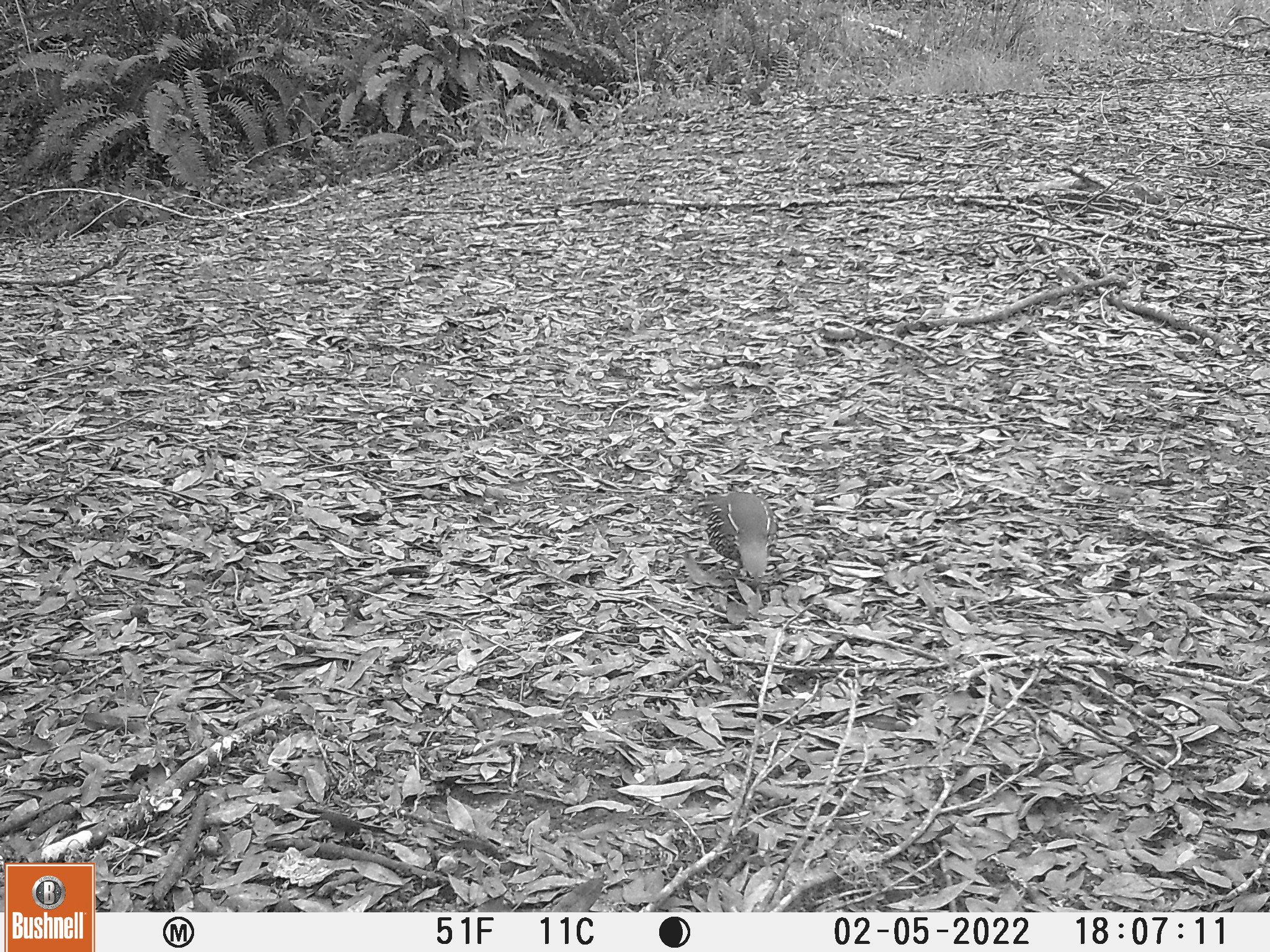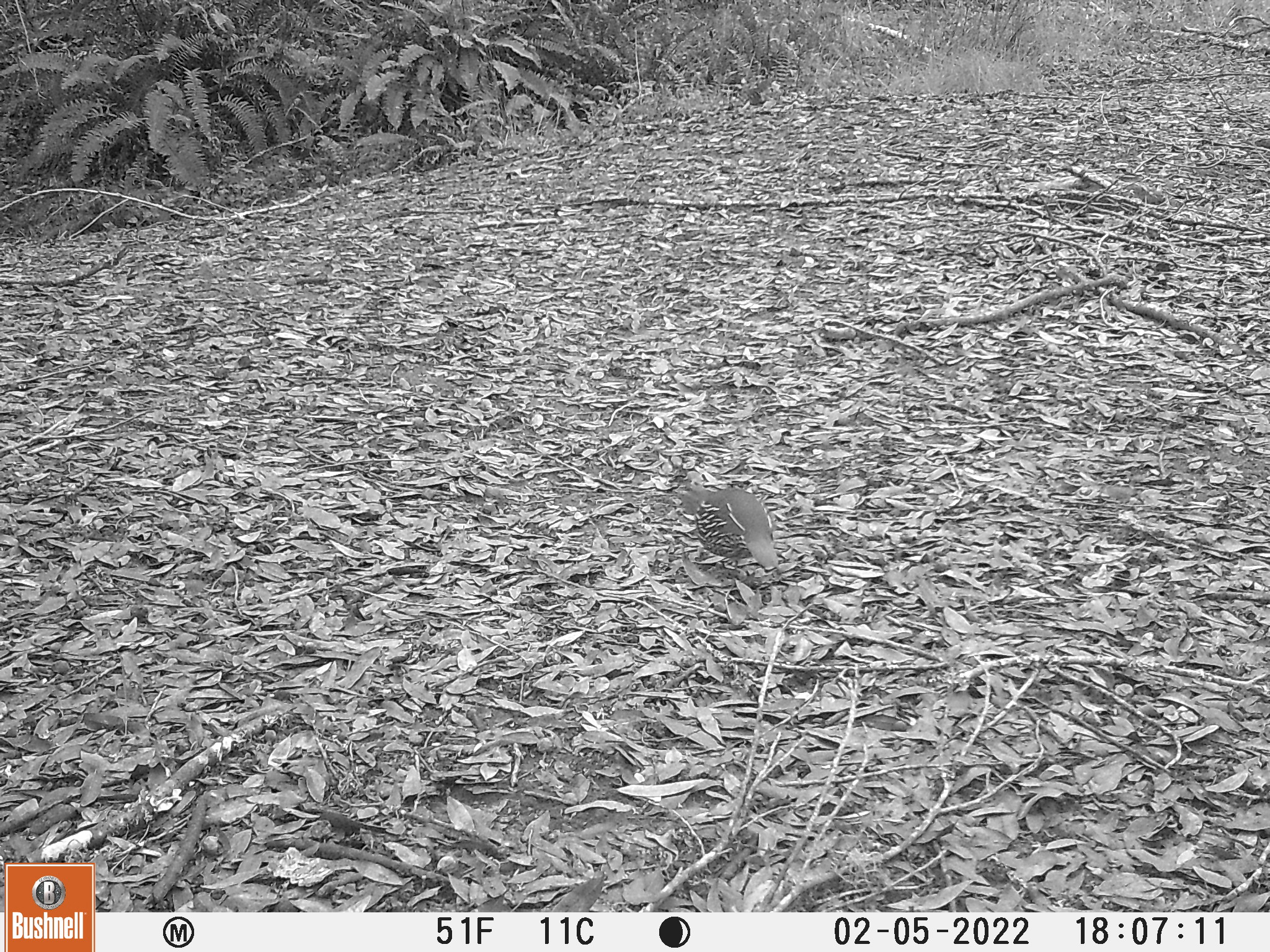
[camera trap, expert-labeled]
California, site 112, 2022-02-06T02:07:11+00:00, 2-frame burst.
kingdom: Animalia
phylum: Chordata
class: Aves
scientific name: Aves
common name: bird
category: unknown bird